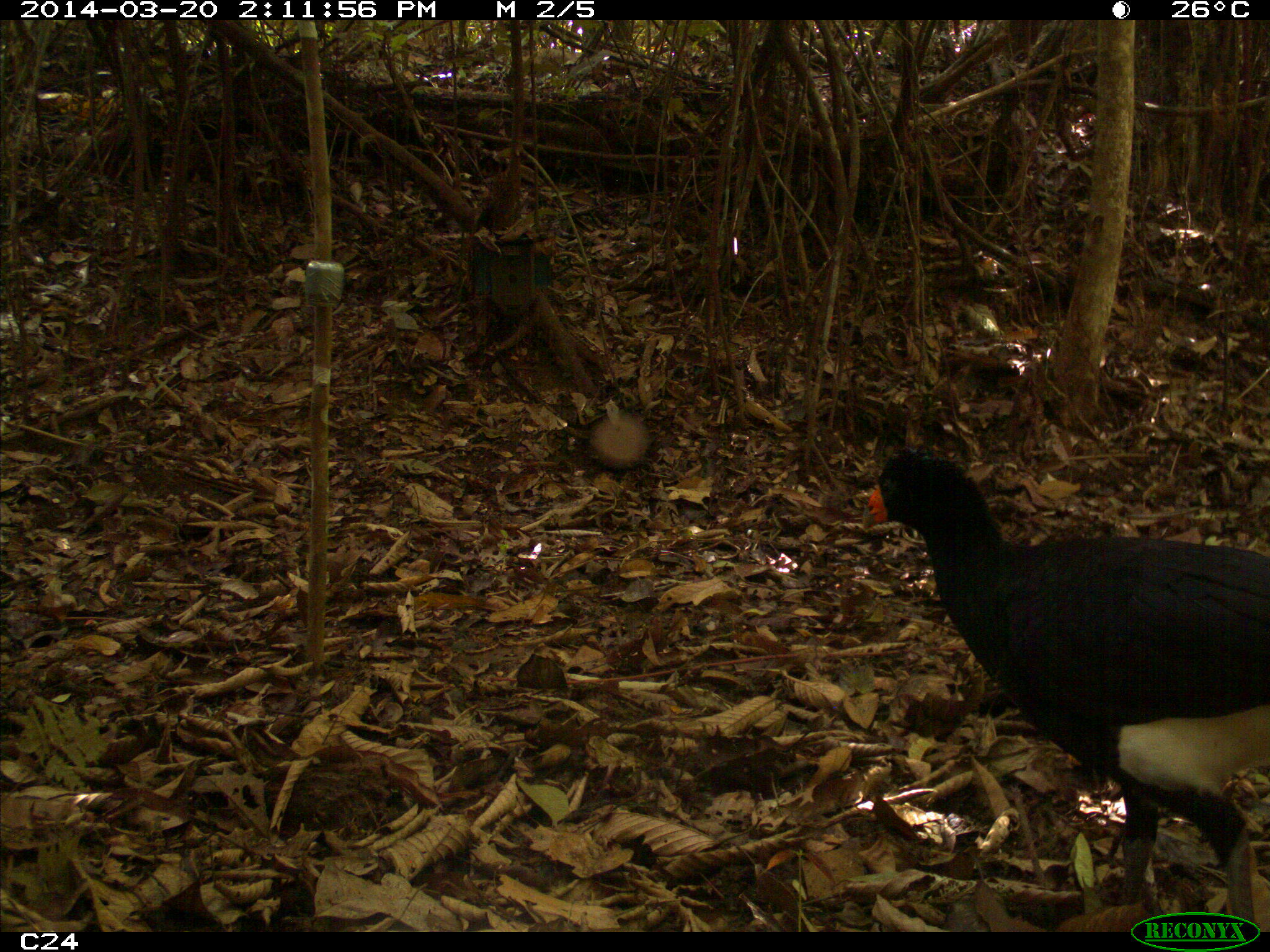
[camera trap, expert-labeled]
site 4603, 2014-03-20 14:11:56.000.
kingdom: Animalia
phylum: Chordata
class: Aves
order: Galliformes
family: Cracidae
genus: Crax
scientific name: Crax alector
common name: black curassow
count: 3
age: adult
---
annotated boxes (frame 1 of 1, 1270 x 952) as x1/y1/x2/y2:
crax alector: 856/448/1268/930